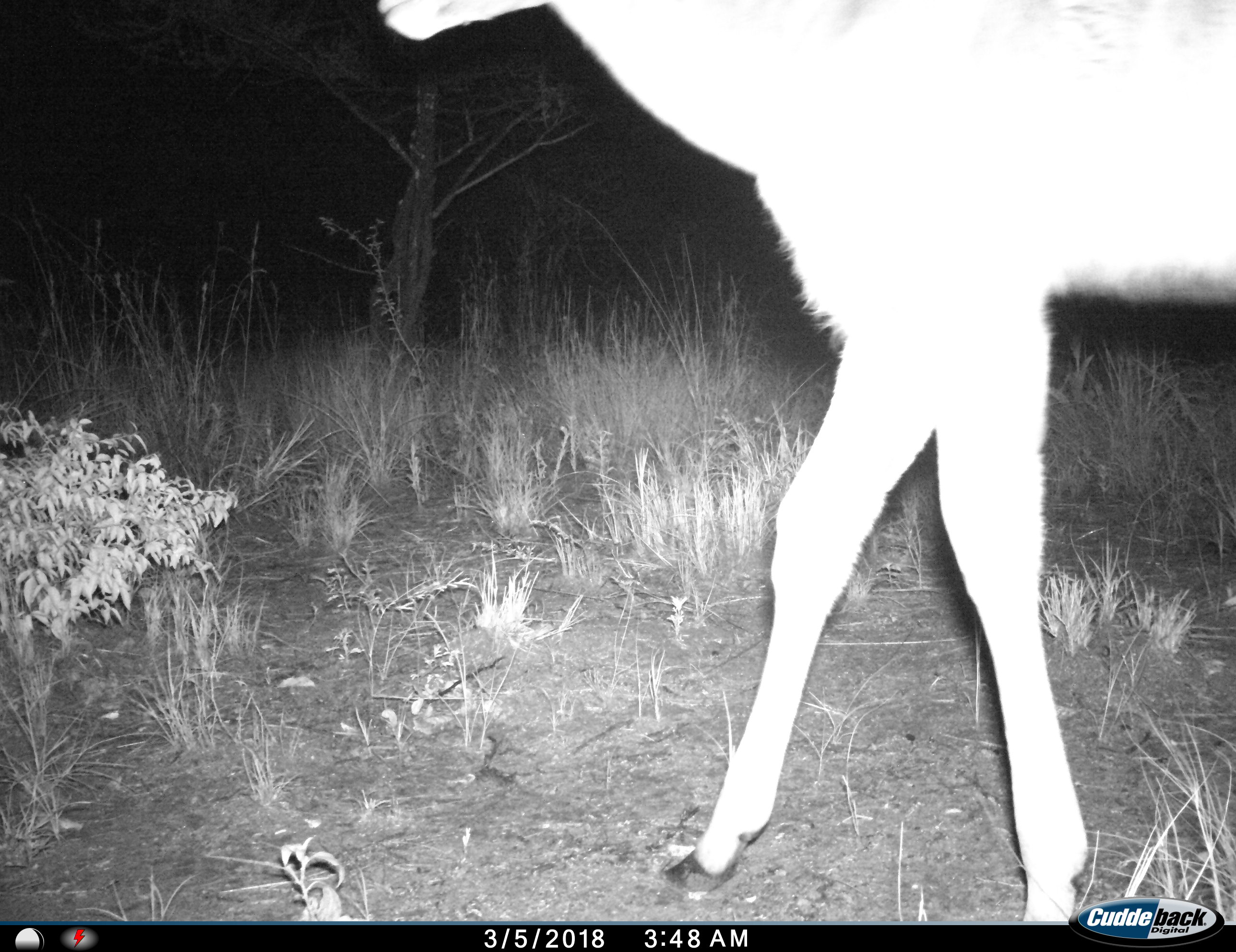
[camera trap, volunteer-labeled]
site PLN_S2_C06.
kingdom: Animalia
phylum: Chordata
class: Mammalia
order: Artiodactyla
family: Bovidae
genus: Aepyceros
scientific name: Aepyceros melampus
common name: impala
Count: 1.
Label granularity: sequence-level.